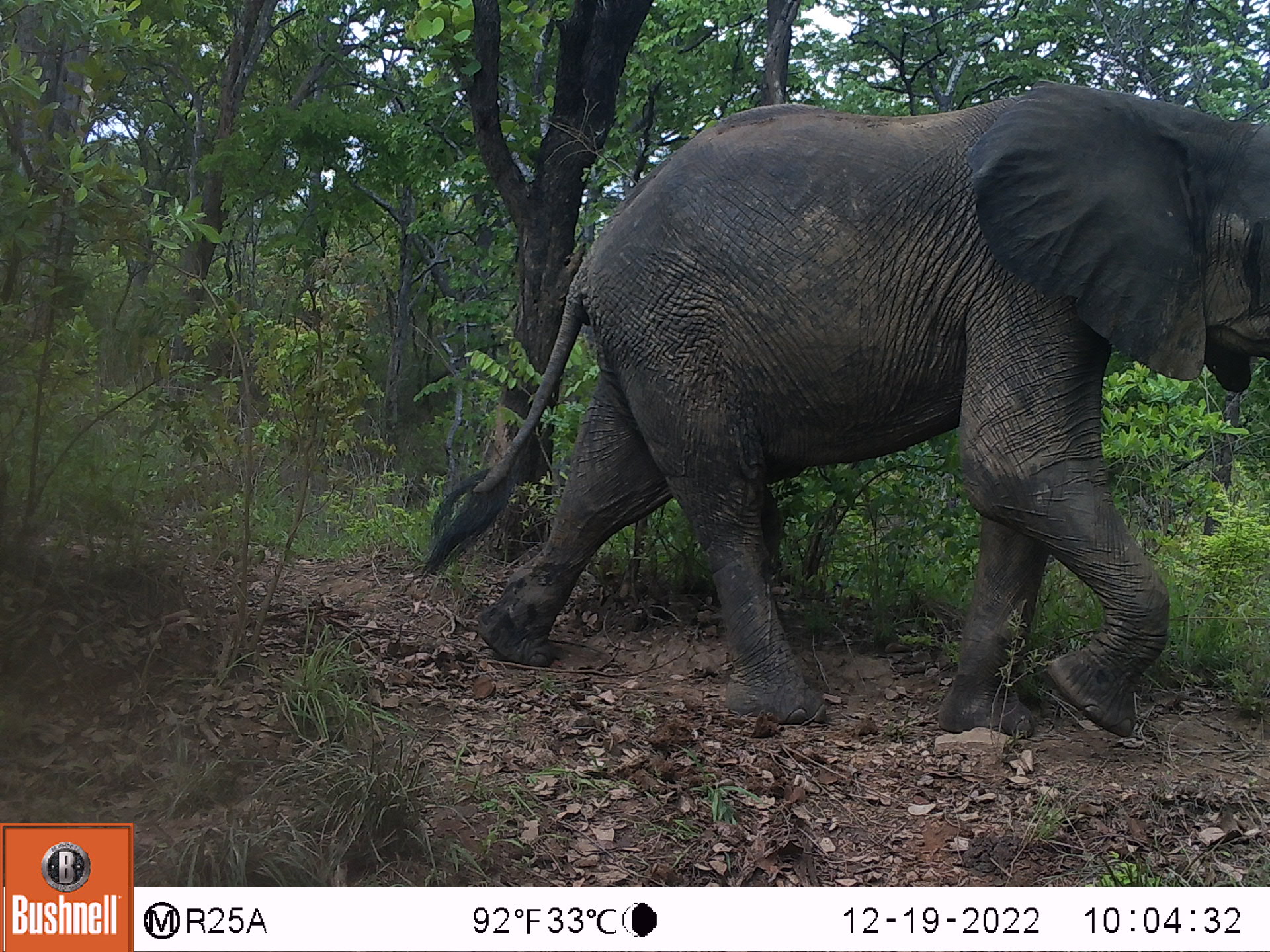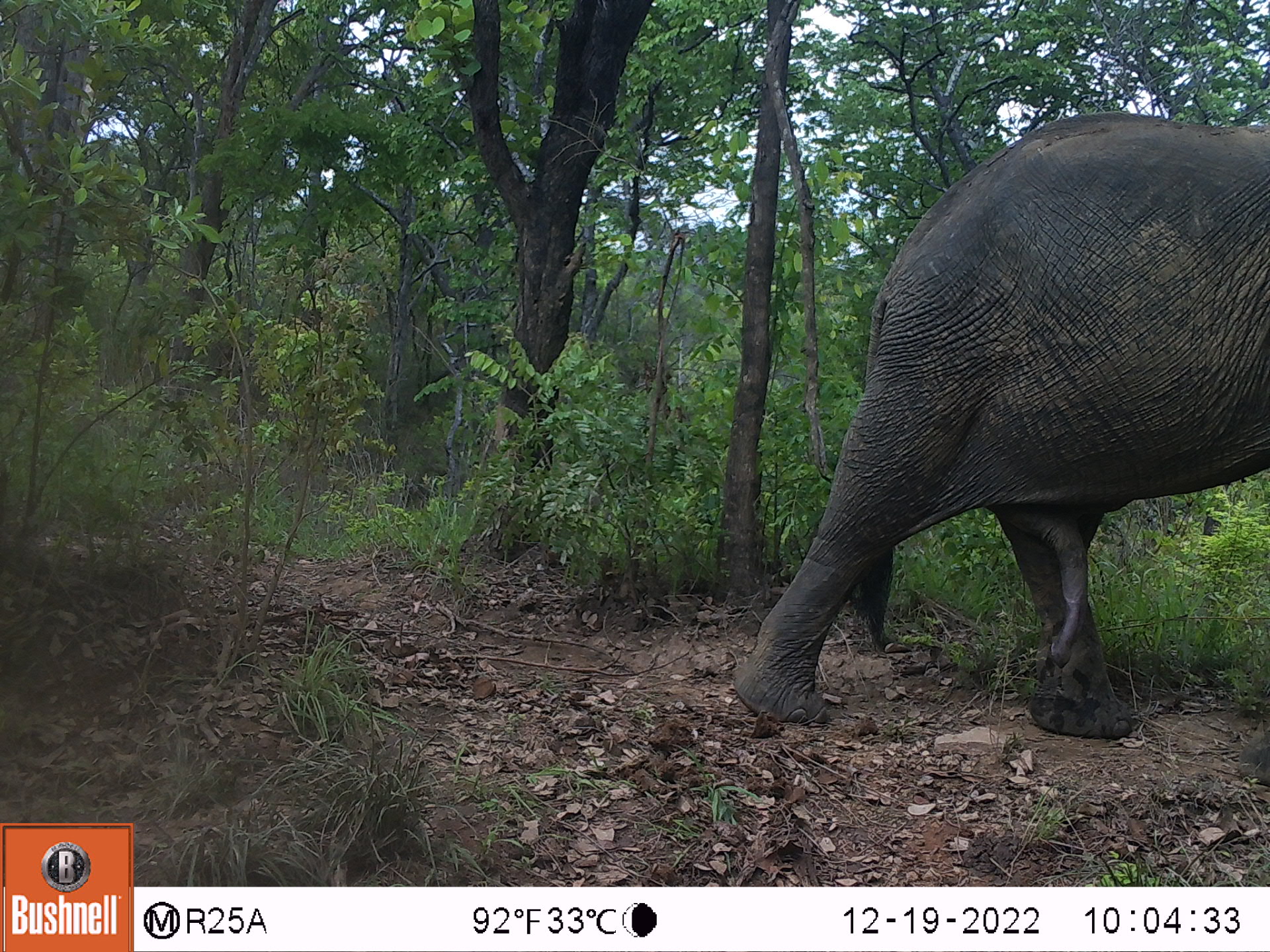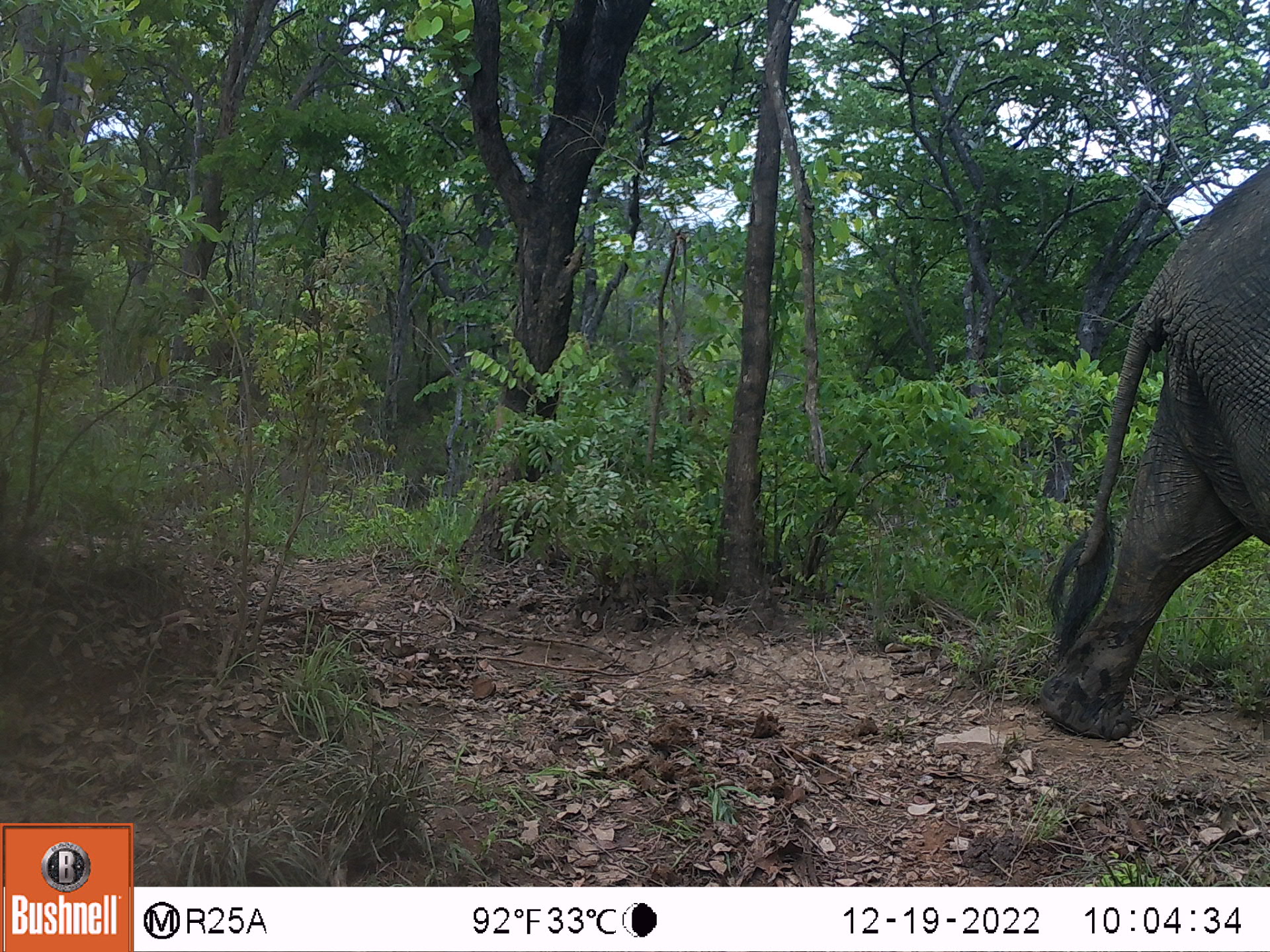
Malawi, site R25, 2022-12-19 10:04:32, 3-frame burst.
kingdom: Animalia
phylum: Chordata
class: Mammalia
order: Proboscidea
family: Elephantidae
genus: Loxodonta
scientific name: Loxodonta africana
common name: african savanna elephant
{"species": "african savanna elephant (Loxodonta africana)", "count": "1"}